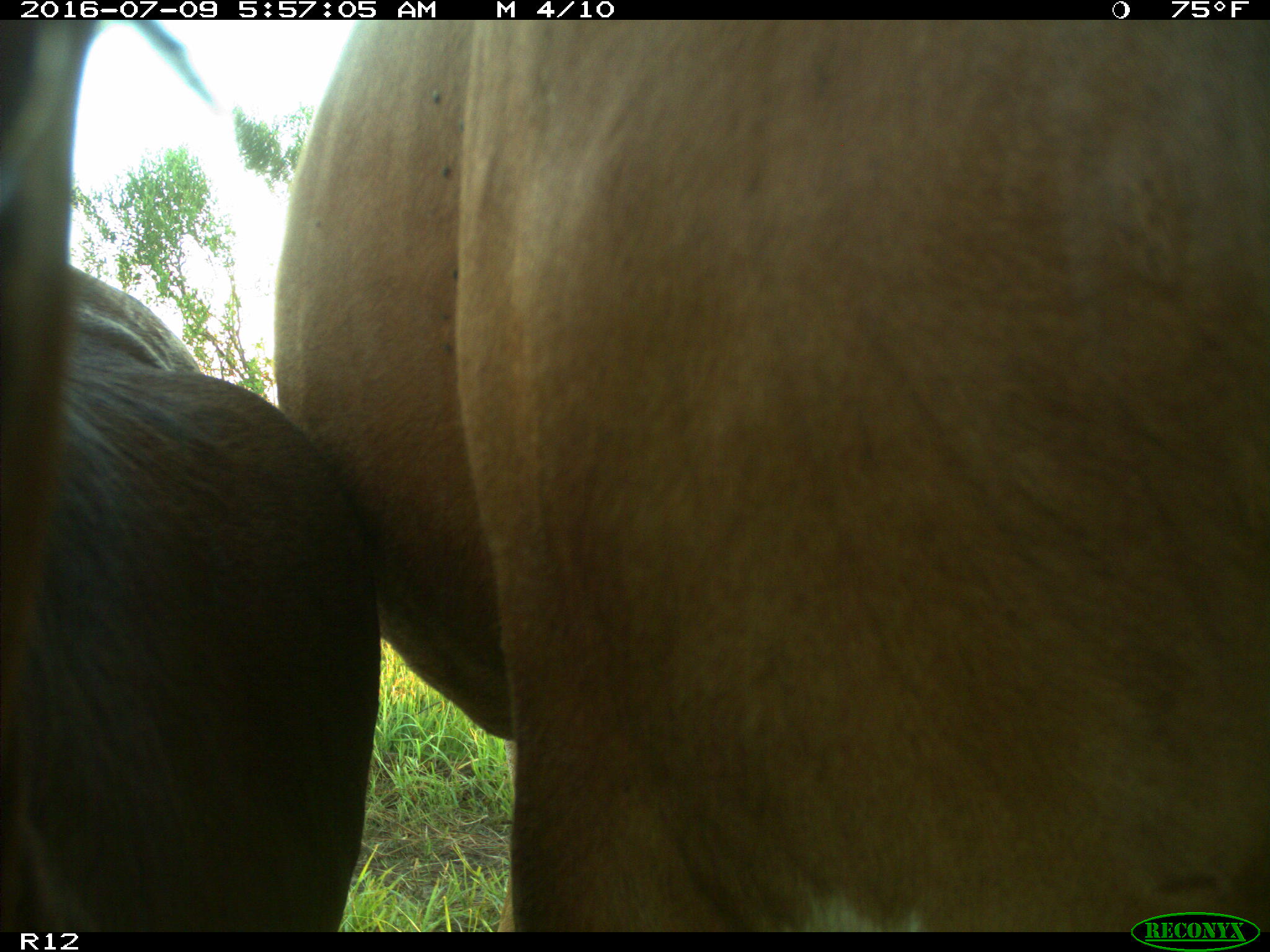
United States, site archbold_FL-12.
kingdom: Animalia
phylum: Chordata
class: Mammalia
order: Artiodactyla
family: Bovidae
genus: Bos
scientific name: Bos taurus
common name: domestic cow